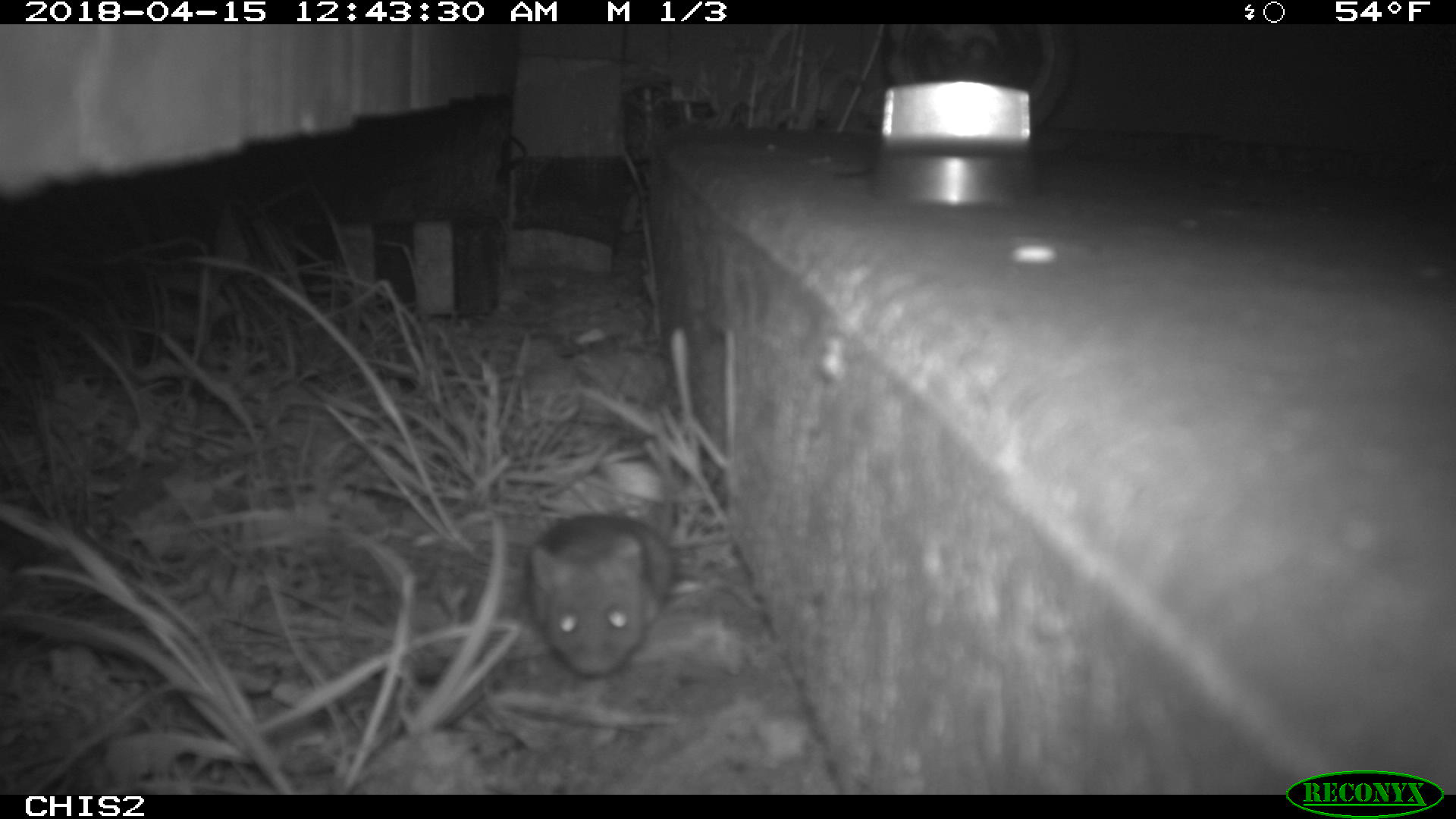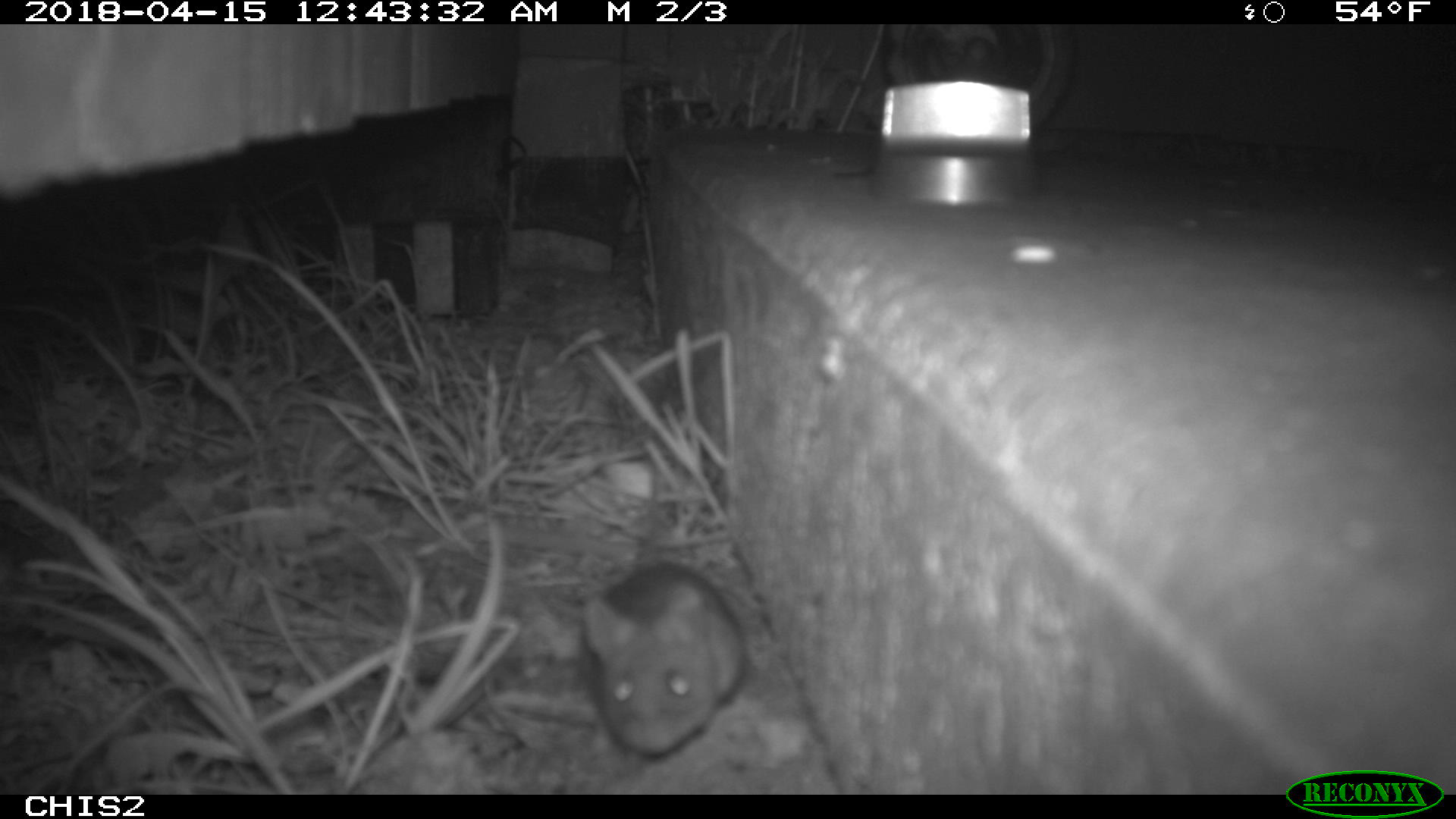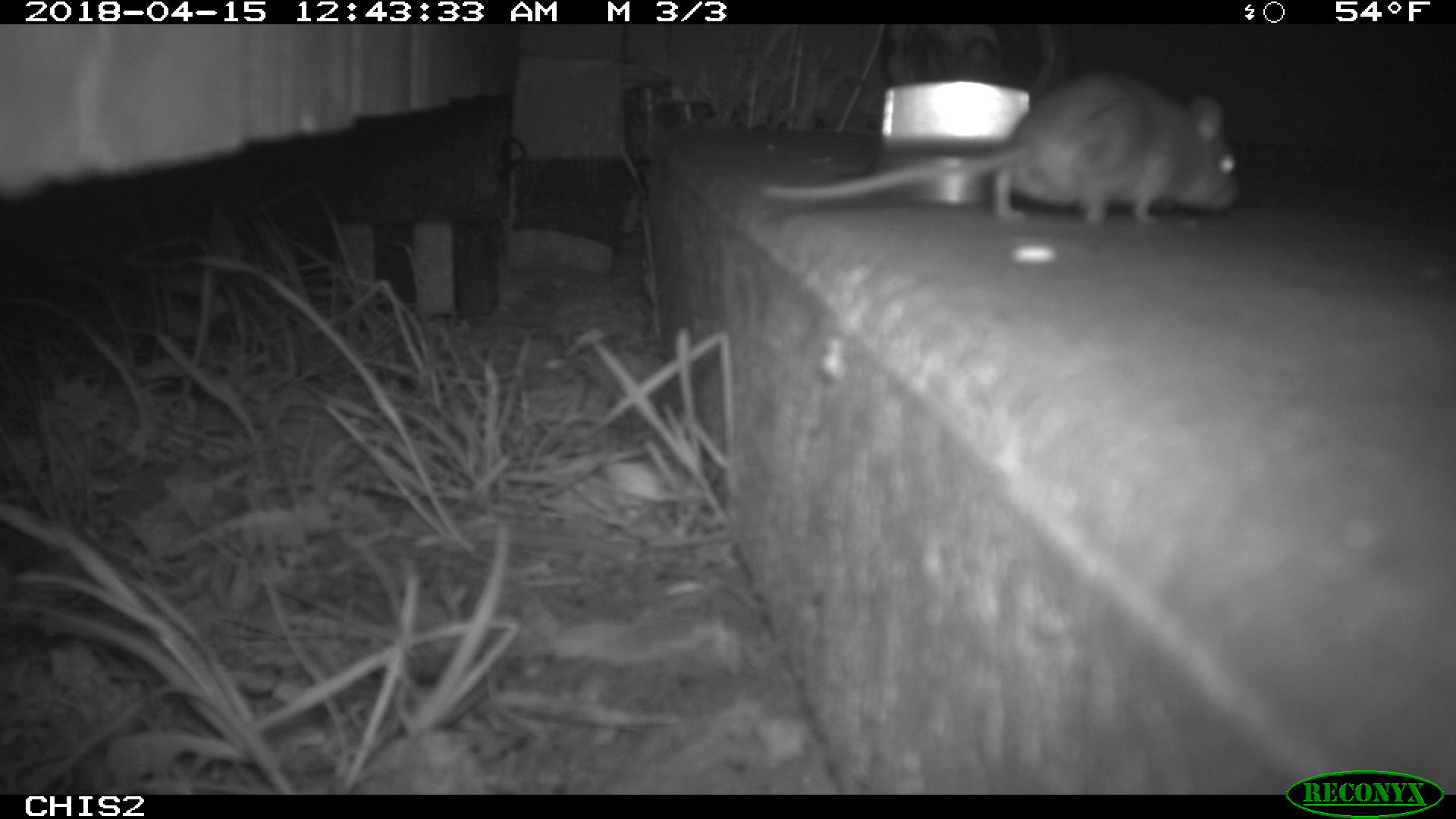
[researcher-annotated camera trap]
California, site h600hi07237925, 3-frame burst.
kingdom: Animalia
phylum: Chordata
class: Mammalia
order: Rodentia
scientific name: Rodentia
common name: rodent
Rodent (Rodentia).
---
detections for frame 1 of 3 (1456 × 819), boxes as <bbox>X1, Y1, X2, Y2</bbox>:
rodent: <bbox>531, 409, 676, 676</bbox>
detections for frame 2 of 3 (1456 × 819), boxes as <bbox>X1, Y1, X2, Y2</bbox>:
rodent: <bbox>583, 444, 744, 754</bbox>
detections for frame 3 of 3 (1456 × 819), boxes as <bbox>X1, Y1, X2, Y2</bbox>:
rodent: <bbox>758, 66, 1239, 224</bbox>